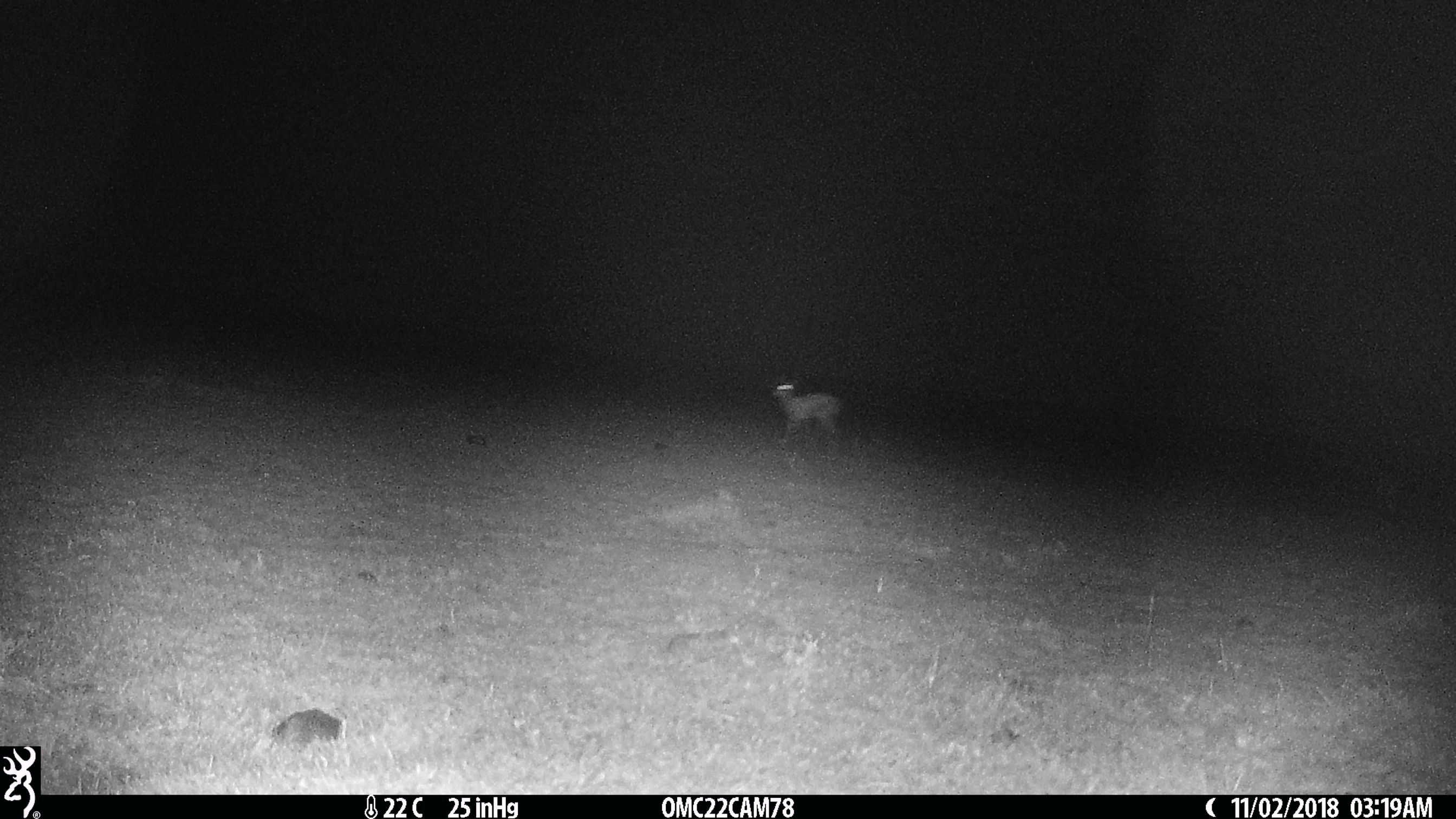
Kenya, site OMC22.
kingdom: Animalia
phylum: Chordata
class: Mammalia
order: Artiodactyla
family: Bovidae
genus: Eudorcas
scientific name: Eudorcas thomsonii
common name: thomon's gazelle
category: gazelle thomsons